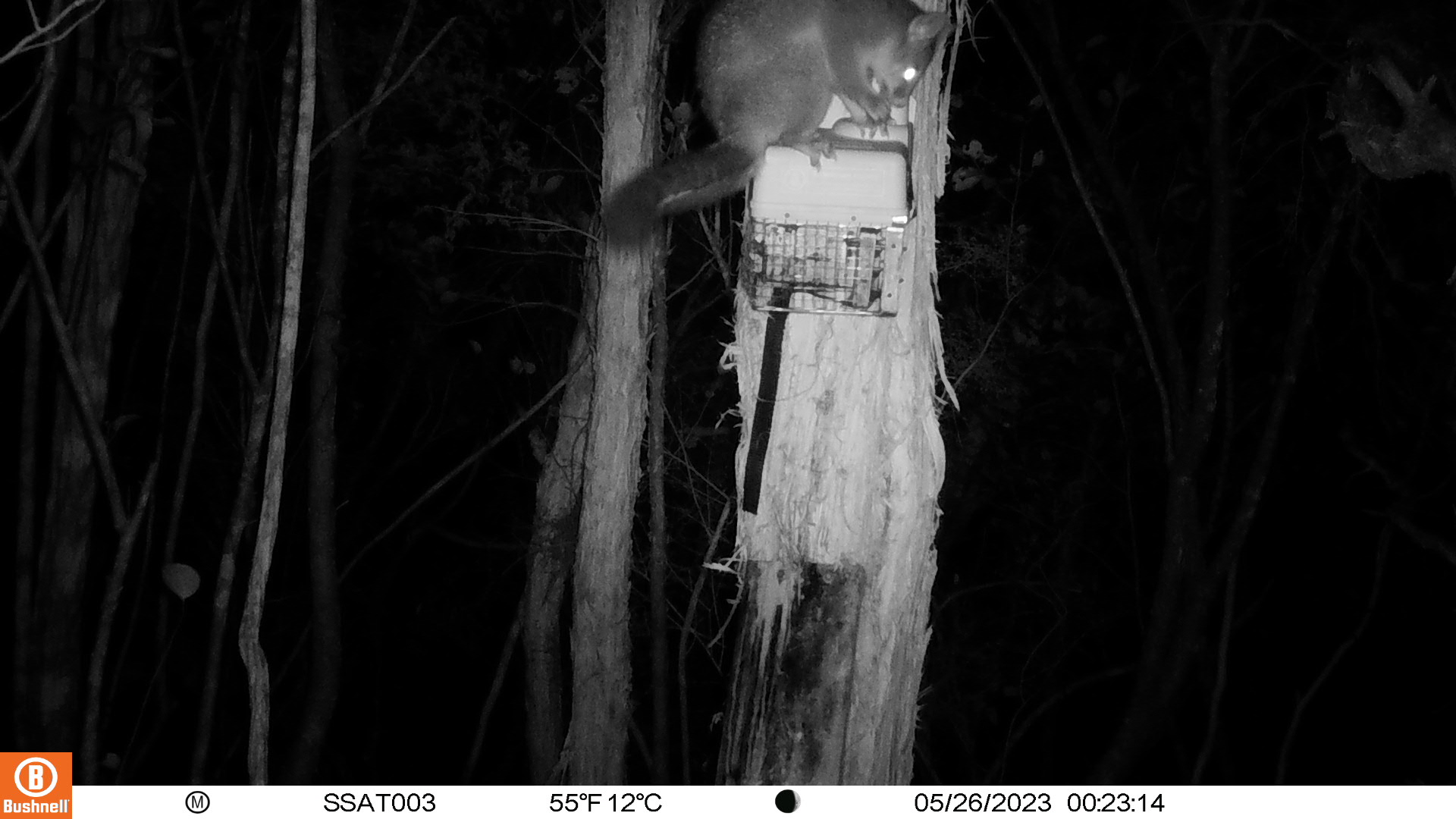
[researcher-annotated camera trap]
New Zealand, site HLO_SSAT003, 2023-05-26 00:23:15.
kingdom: Animalia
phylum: Chordata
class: Mammalia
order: Diprotodontia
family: Phalangeridae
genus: Trichosurus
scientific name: Trichosurus vulpecula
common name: common brushtail possum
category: possum